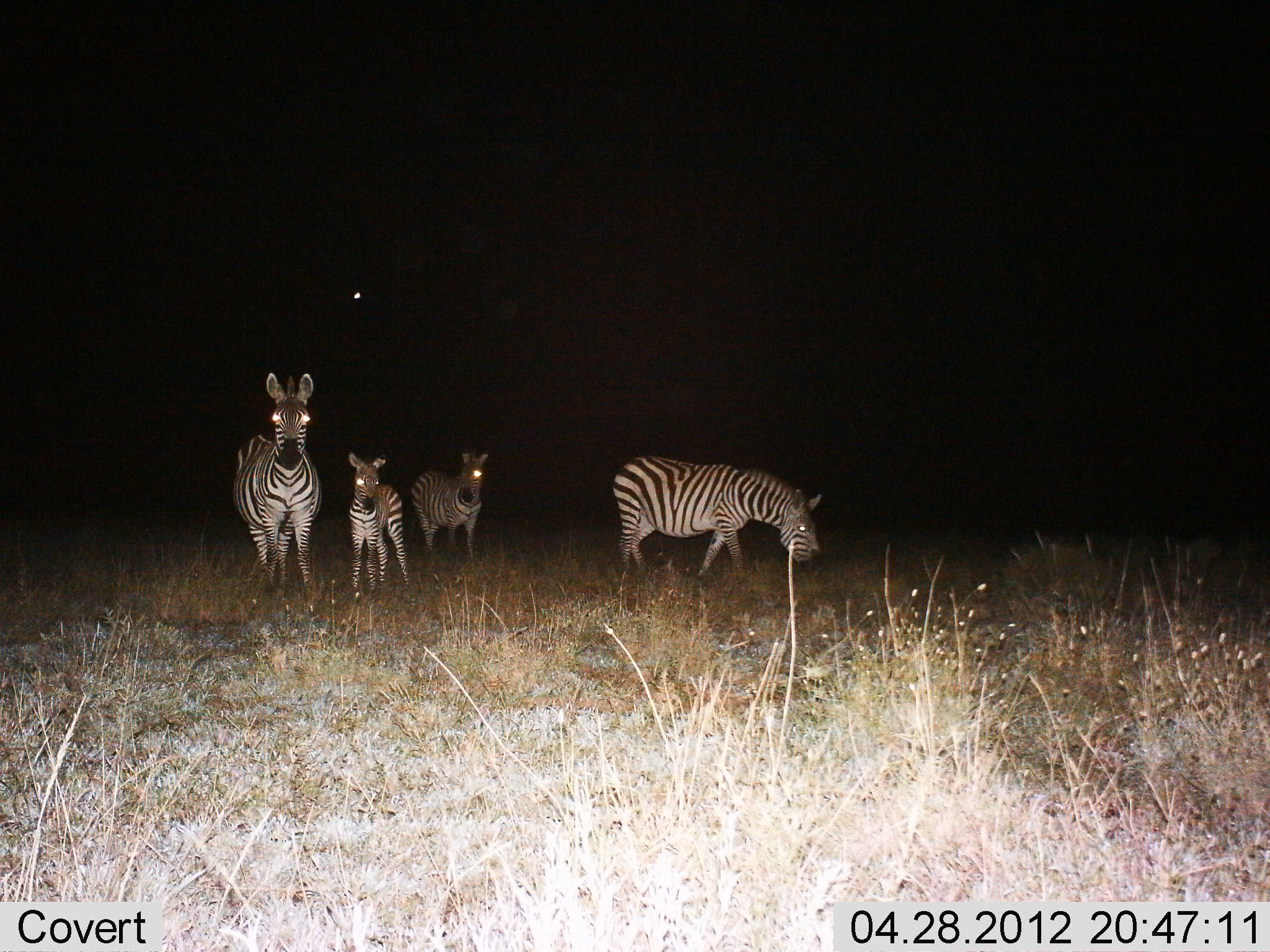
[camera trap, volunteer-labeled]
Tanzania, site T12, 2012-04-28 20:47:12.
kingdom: Animalia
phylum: Chordata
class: Mammalia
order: Perissodactyla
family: Equidae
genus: Equus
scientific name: Equus quagga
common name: plains zebra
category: zebra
Zebra (plains zebra) (Equus quagga), count 4. Behavior (volunteer vote fractions): standing 92%, resting 0%, moving 23%, interacting 0%. Young present (vote fraction): 85%. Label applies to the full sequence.